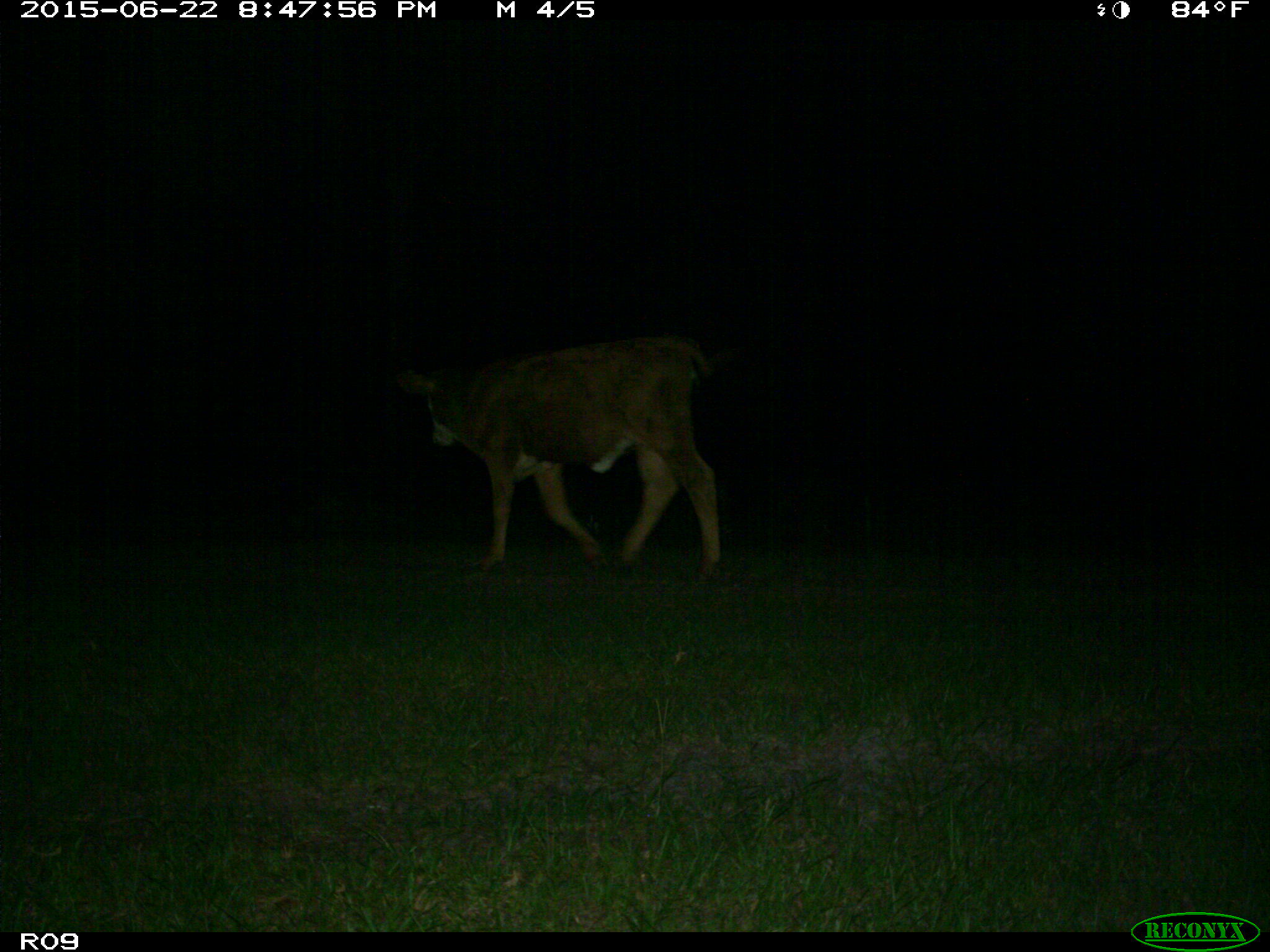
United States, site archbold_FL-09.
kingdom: Animalia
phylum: Chordata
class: Mammalia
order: Artiodactyla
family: Bovidae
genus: Bos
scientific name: Bos taurus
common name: domestic cow